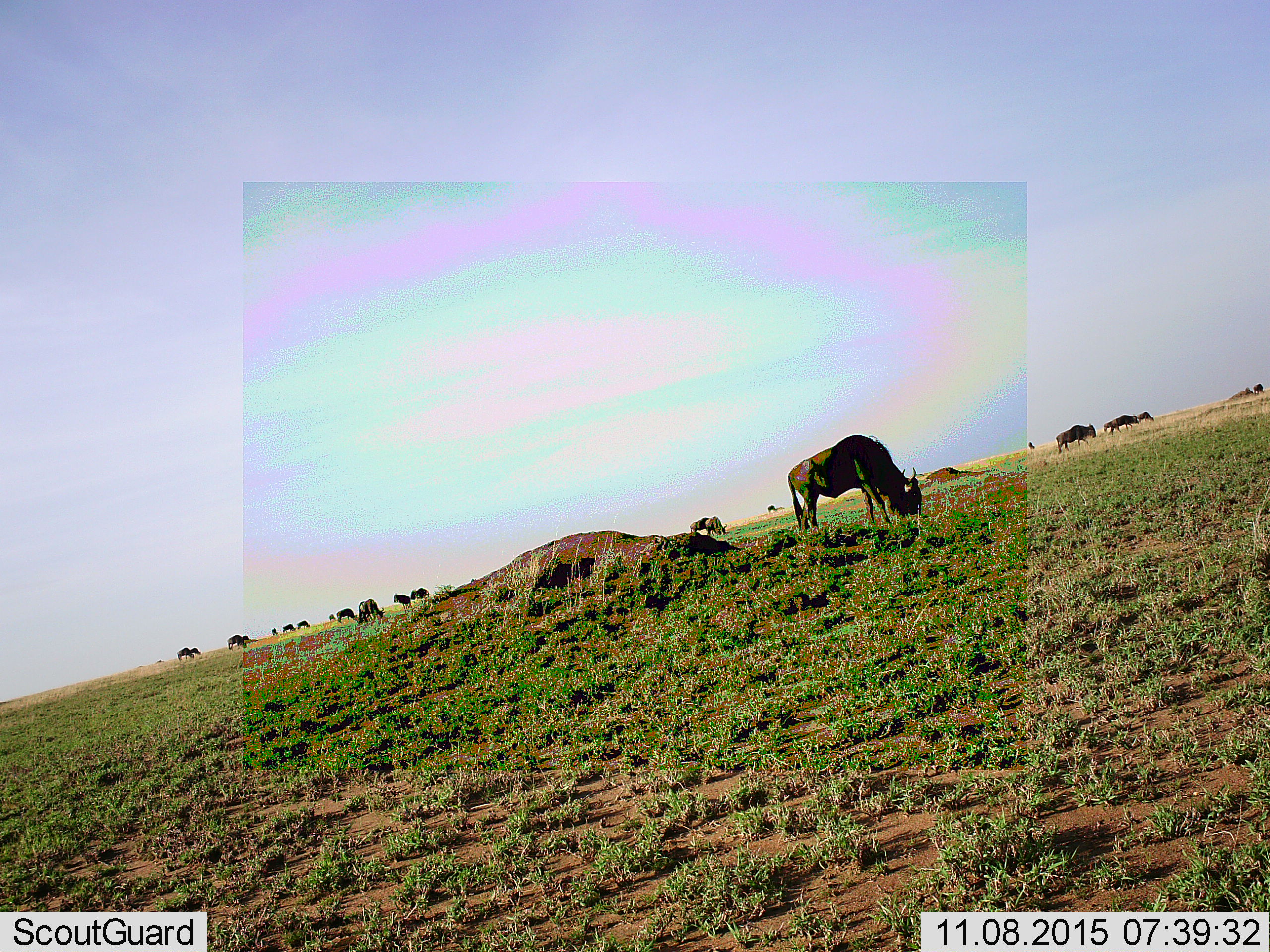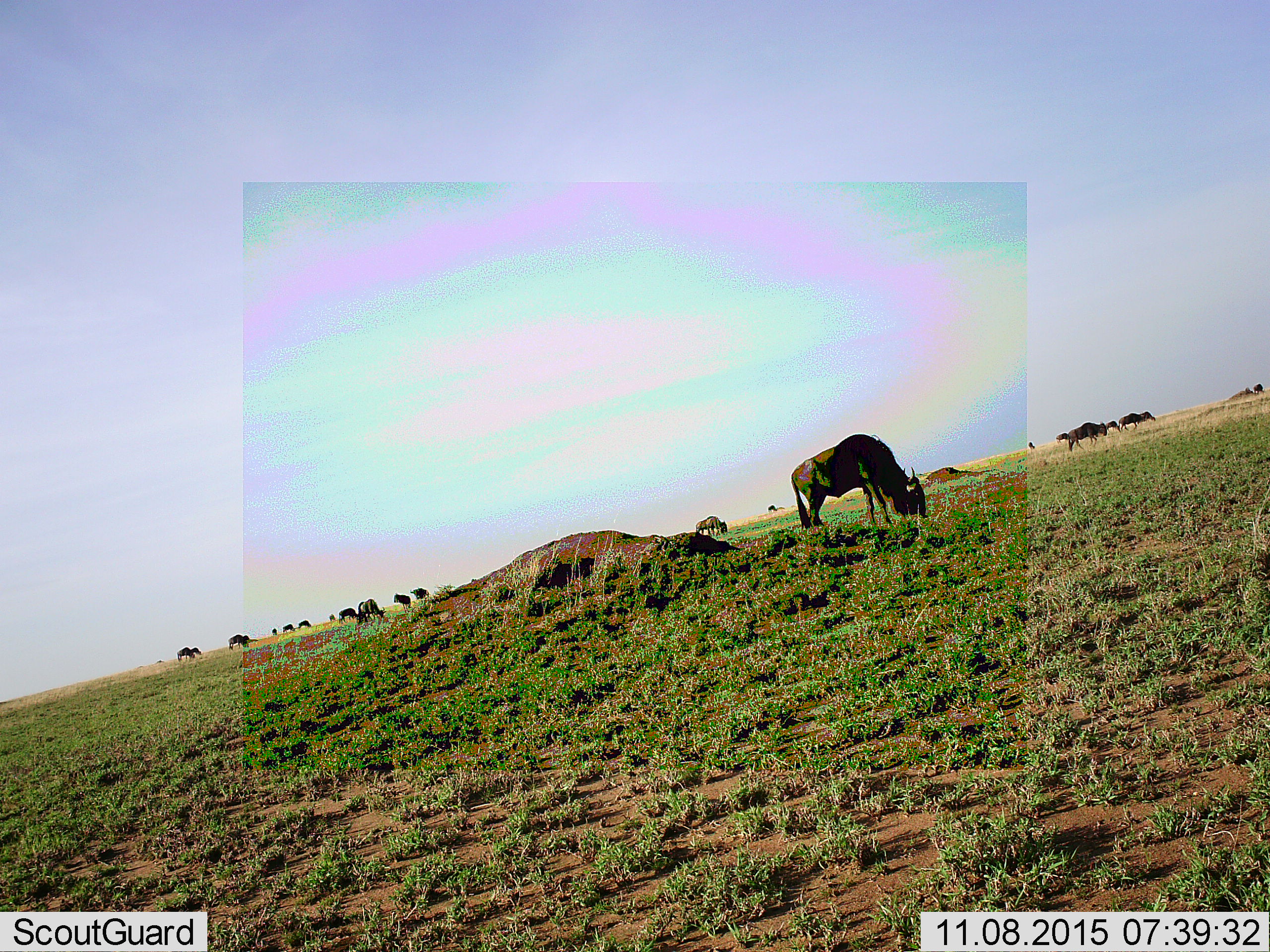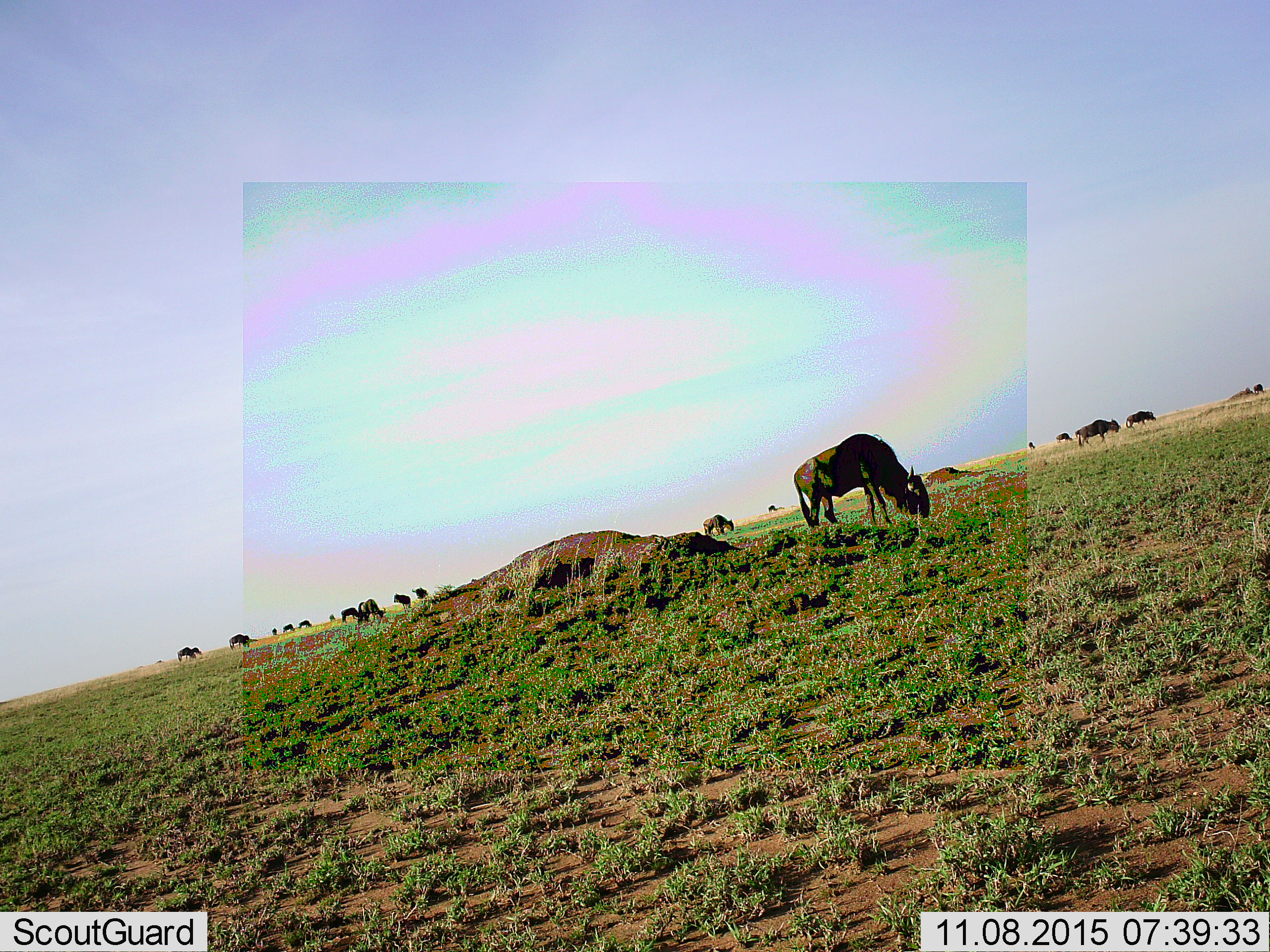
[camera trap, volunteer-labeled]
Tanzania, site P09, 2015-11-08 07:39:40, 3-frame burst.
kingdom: Animalia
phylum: Chordata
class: Mammalia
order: Artiodactyla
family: Bovidae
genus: Connochaetes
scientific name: Connochaetes taurinus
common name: blue wildebeest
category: wildebeest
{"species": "wildebeest (blue wildebeest) (Connochaetes taurinus)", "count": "11-50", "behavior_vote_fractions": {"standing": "57%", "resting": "14%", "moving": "43%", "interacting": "0%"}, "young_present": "0%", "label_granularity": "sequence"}